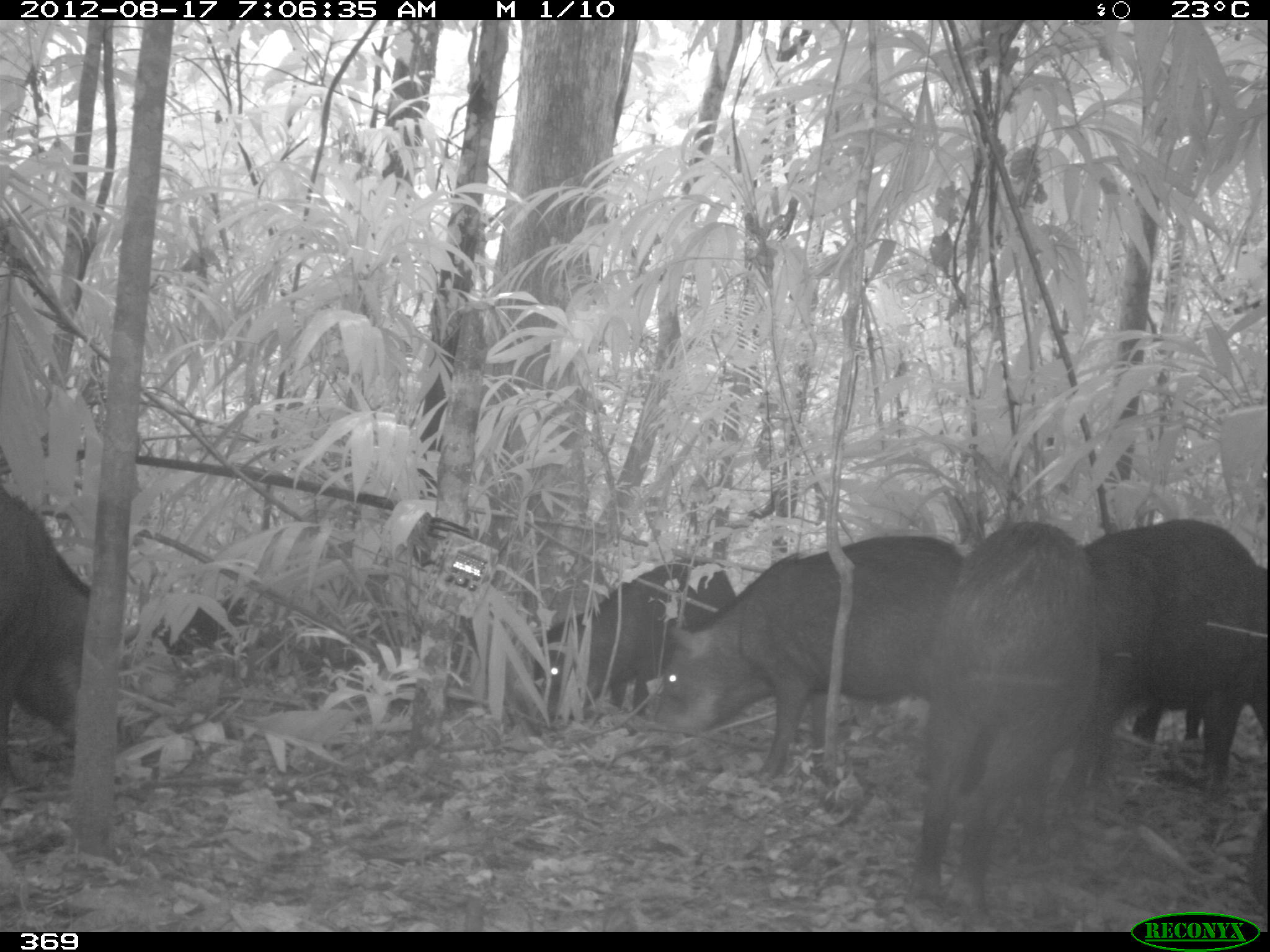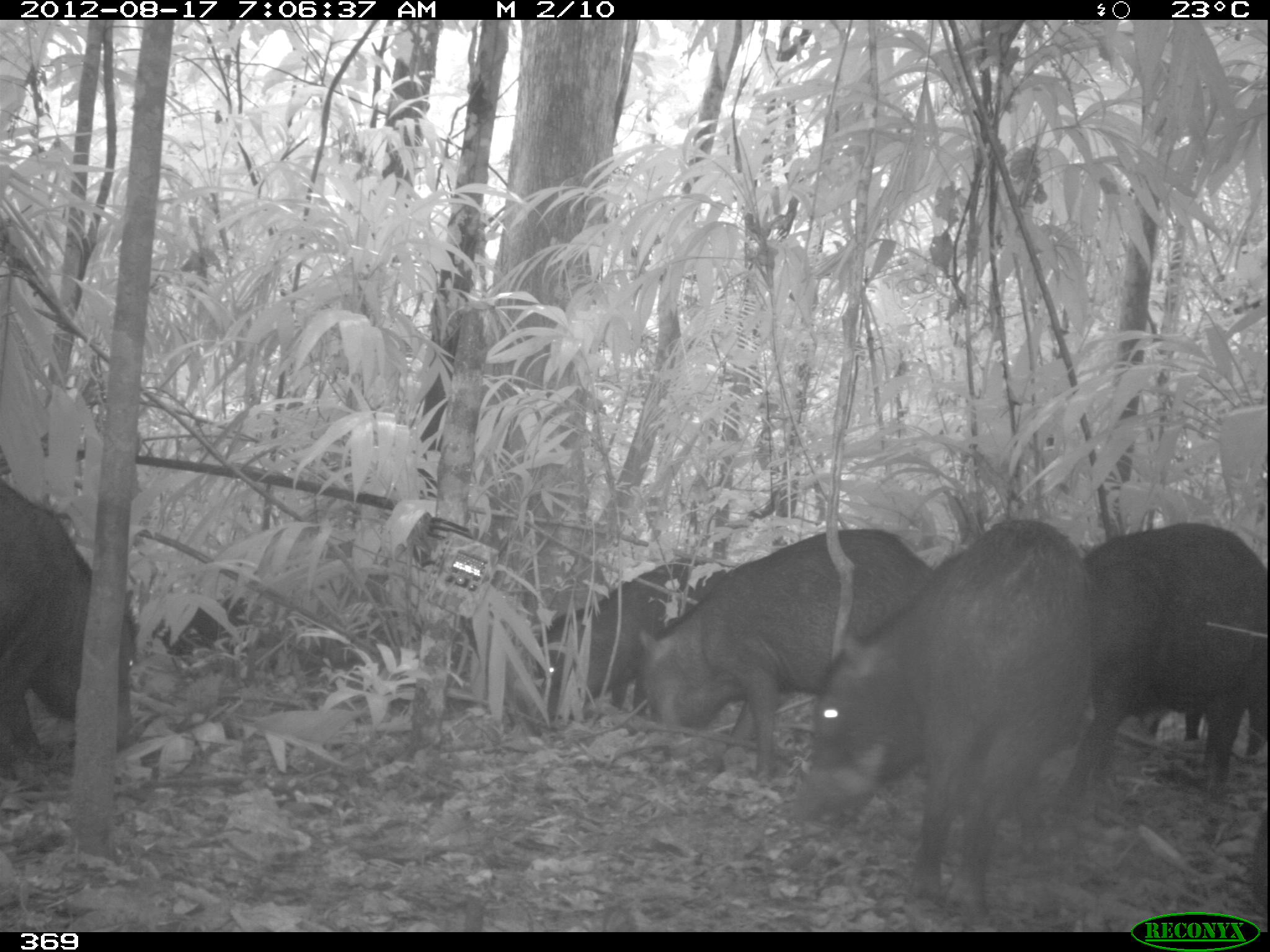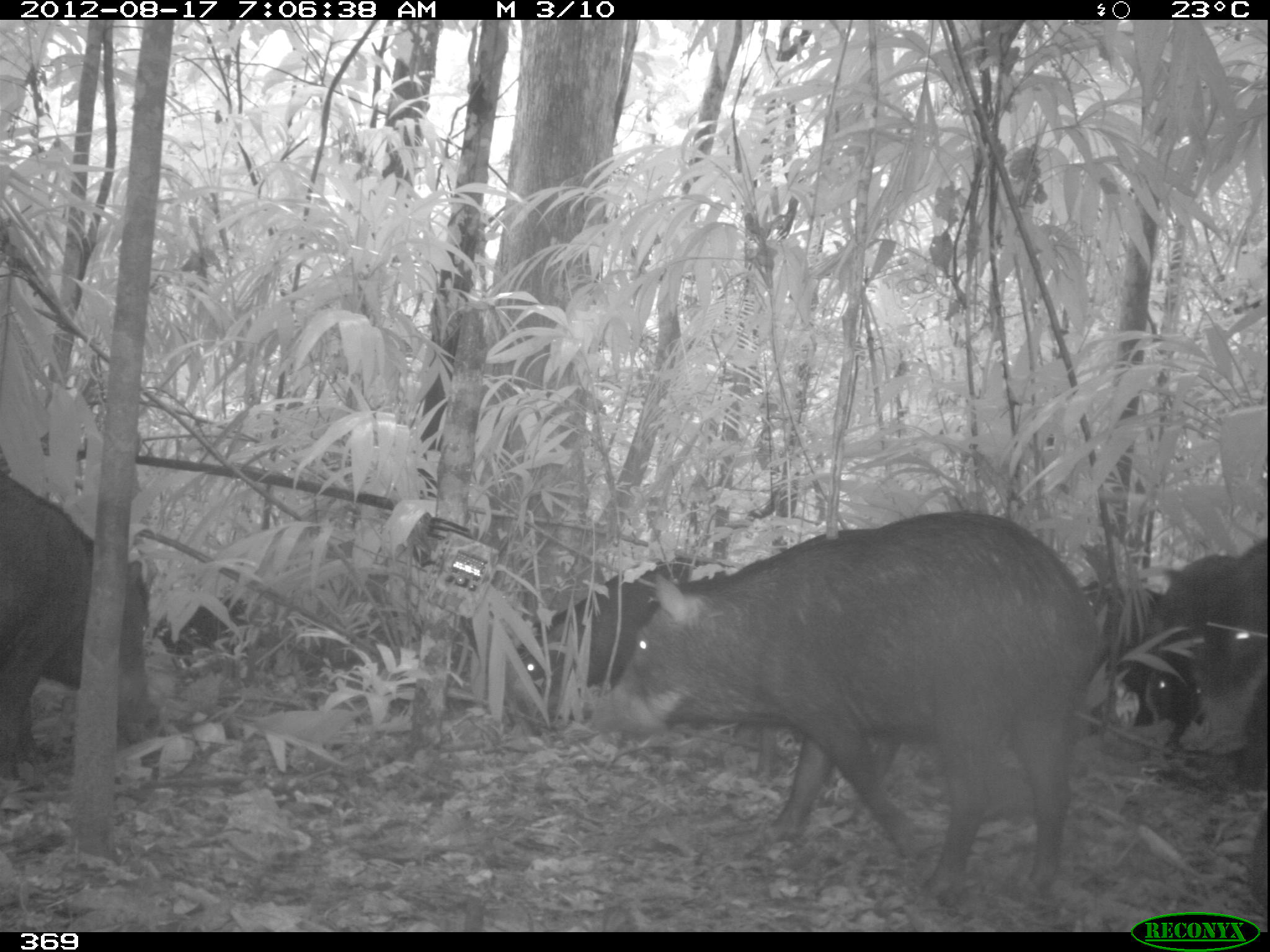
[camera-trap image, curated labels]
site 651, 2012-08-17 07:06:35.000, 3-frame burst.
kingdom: Animalia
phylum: Chordata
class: Mammalia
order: Artiodactyla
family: Tayassuidae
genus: Tayassu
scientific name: Tayassu pecari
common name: white-lipped peccary